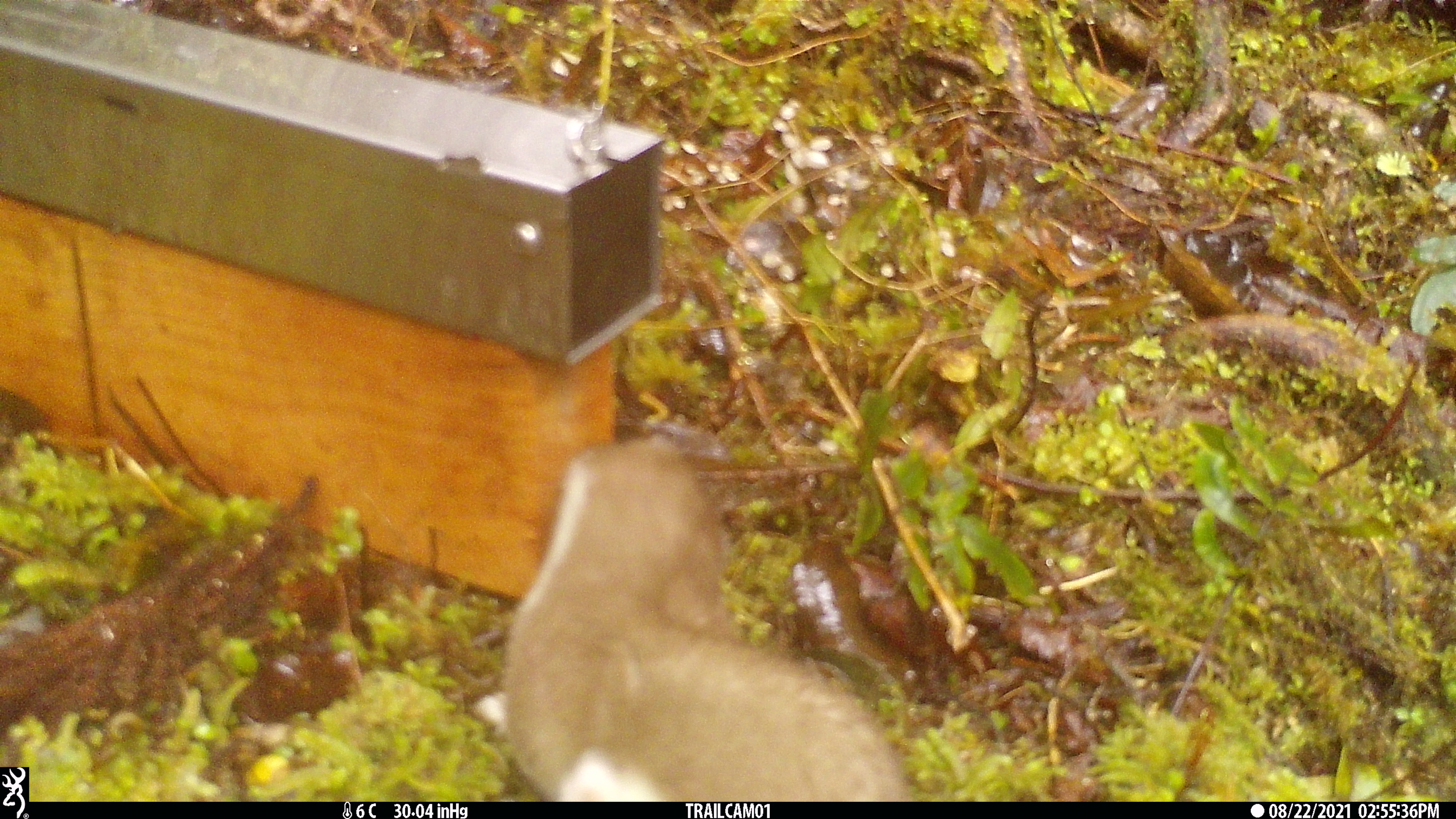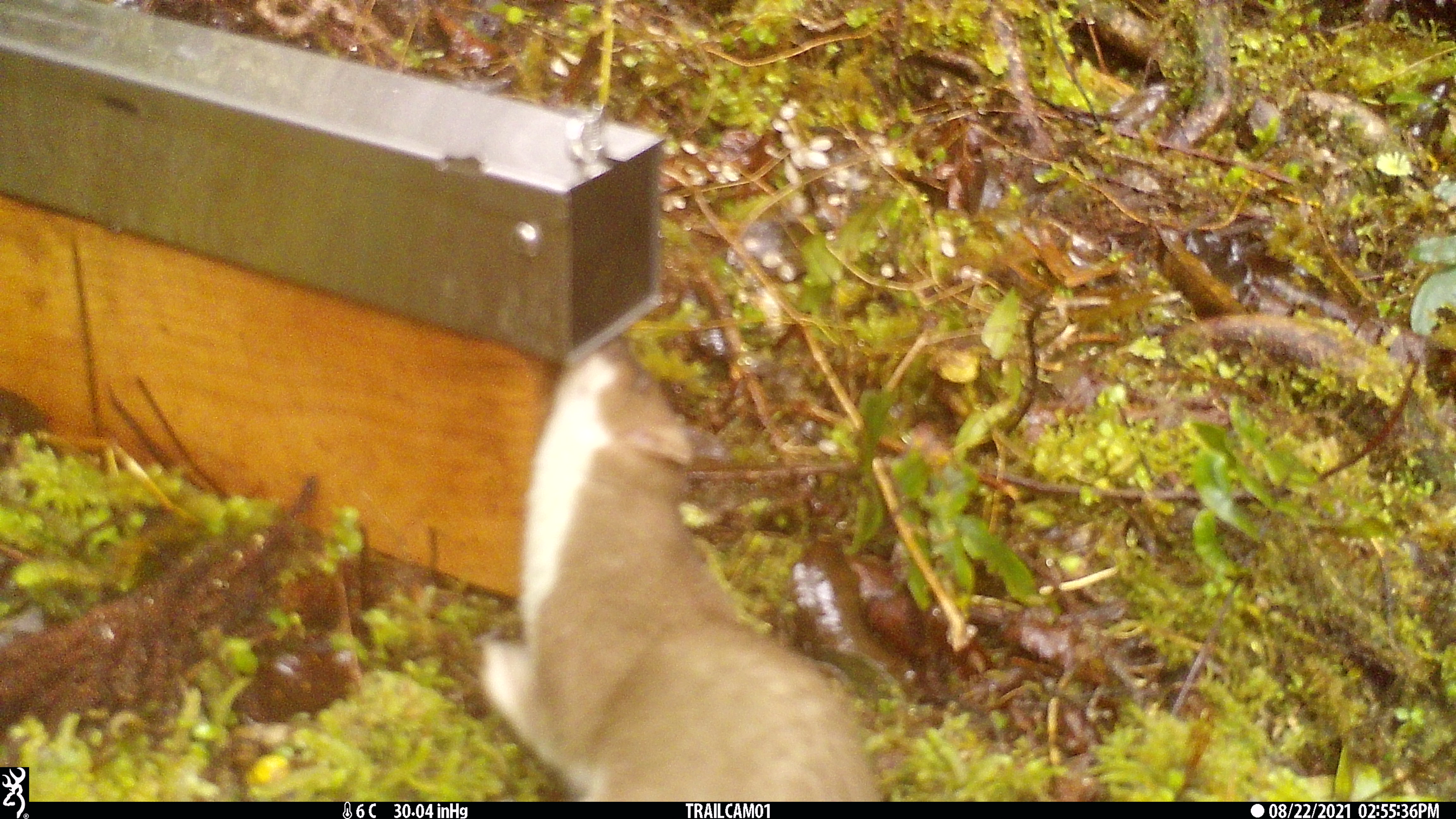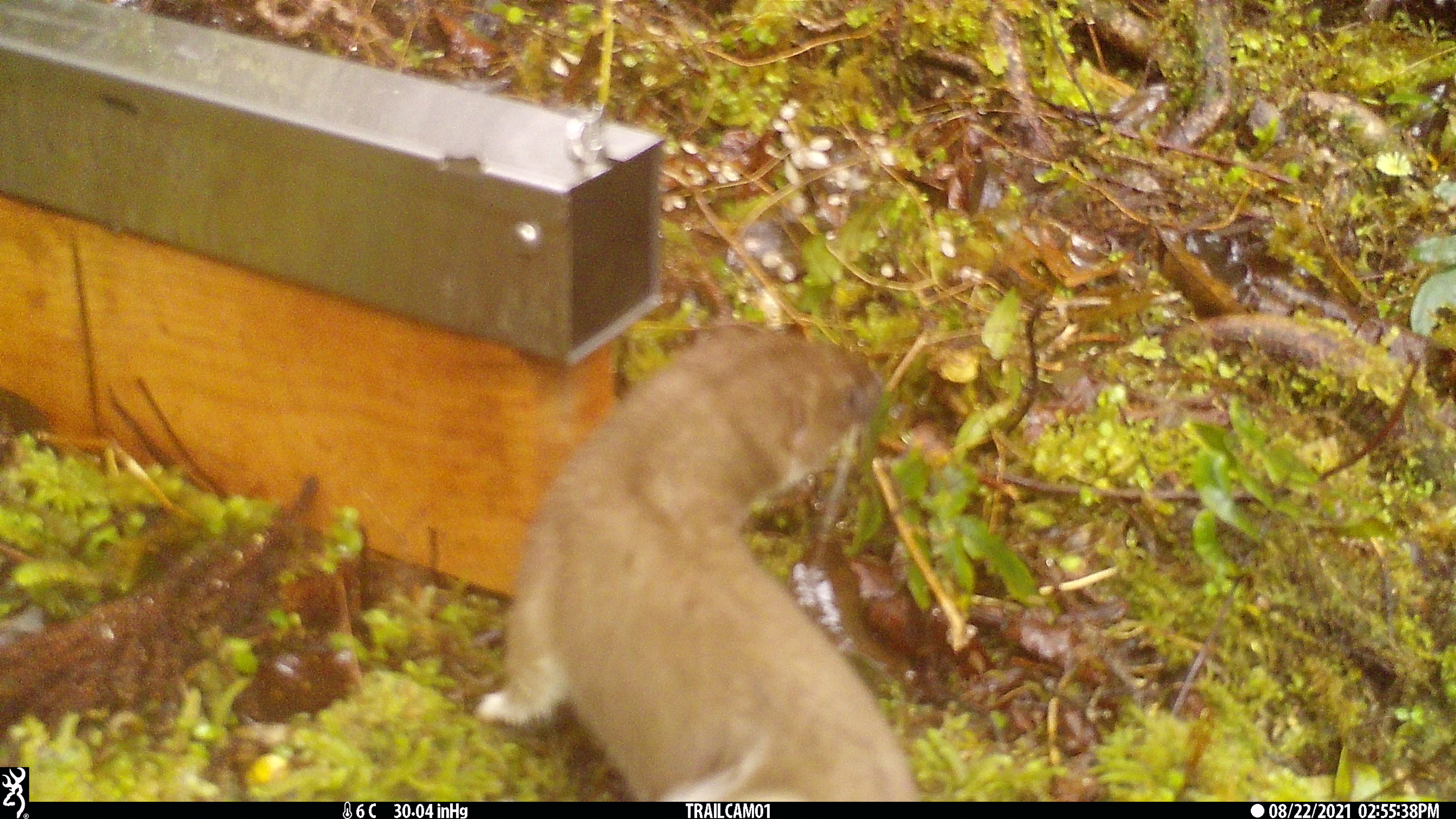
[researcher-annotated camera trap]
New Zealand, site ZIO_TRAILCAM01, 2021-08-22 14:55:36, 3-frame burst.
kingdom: Animalia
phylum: Chordata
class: Mammalia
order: Carnivora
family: Mustelidae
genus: Mustela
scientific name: Mustela erminea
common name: stoat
Stoat (Mustela erminea).